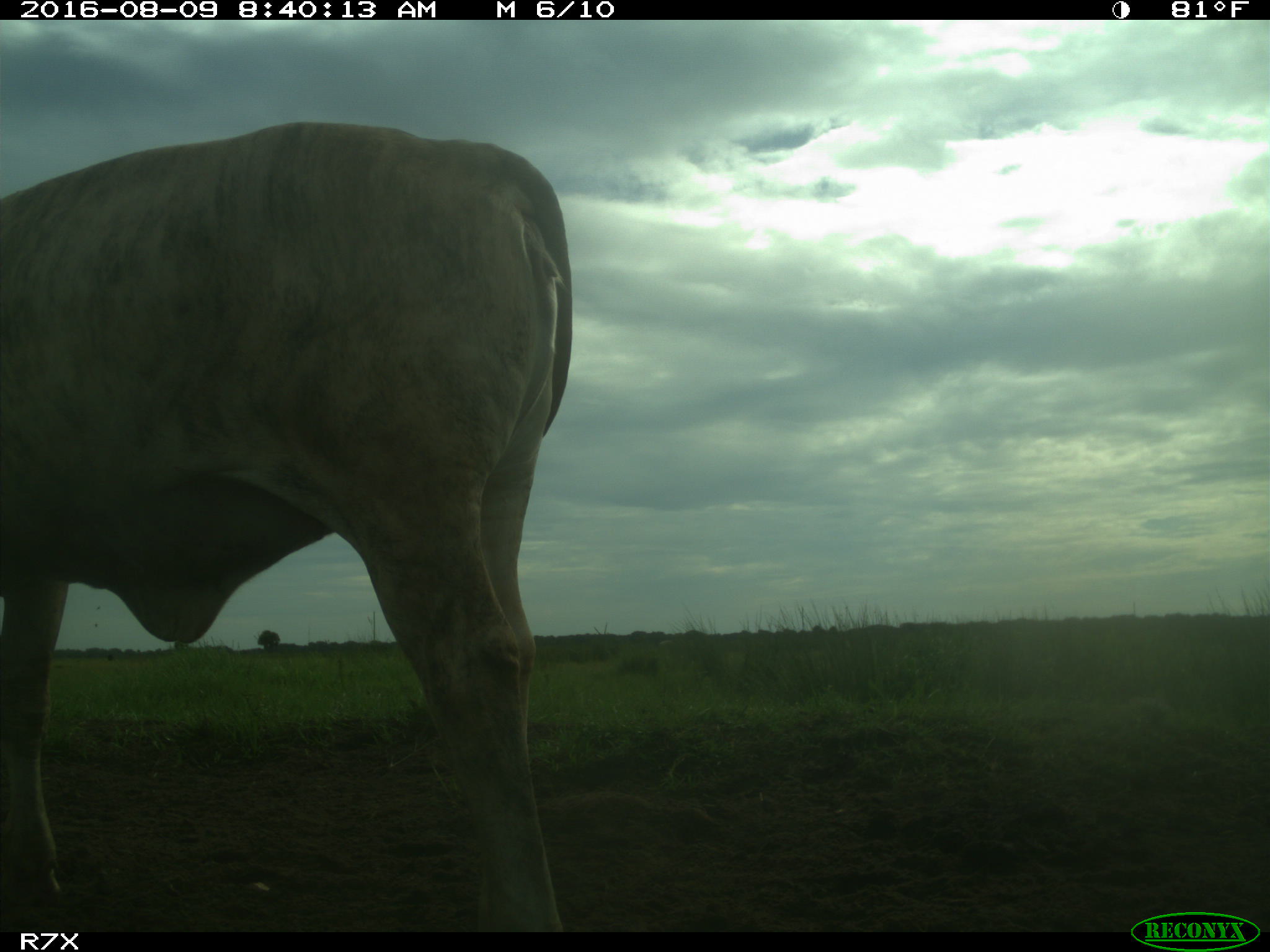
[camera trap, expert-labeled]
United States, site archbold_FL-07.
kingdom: Animalia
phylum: Chordata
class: Mammalia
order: Artiodactyla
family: Bovidae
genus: Bos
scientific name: Bos taurus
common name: domestic cow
Bos taurus (domestic cow).